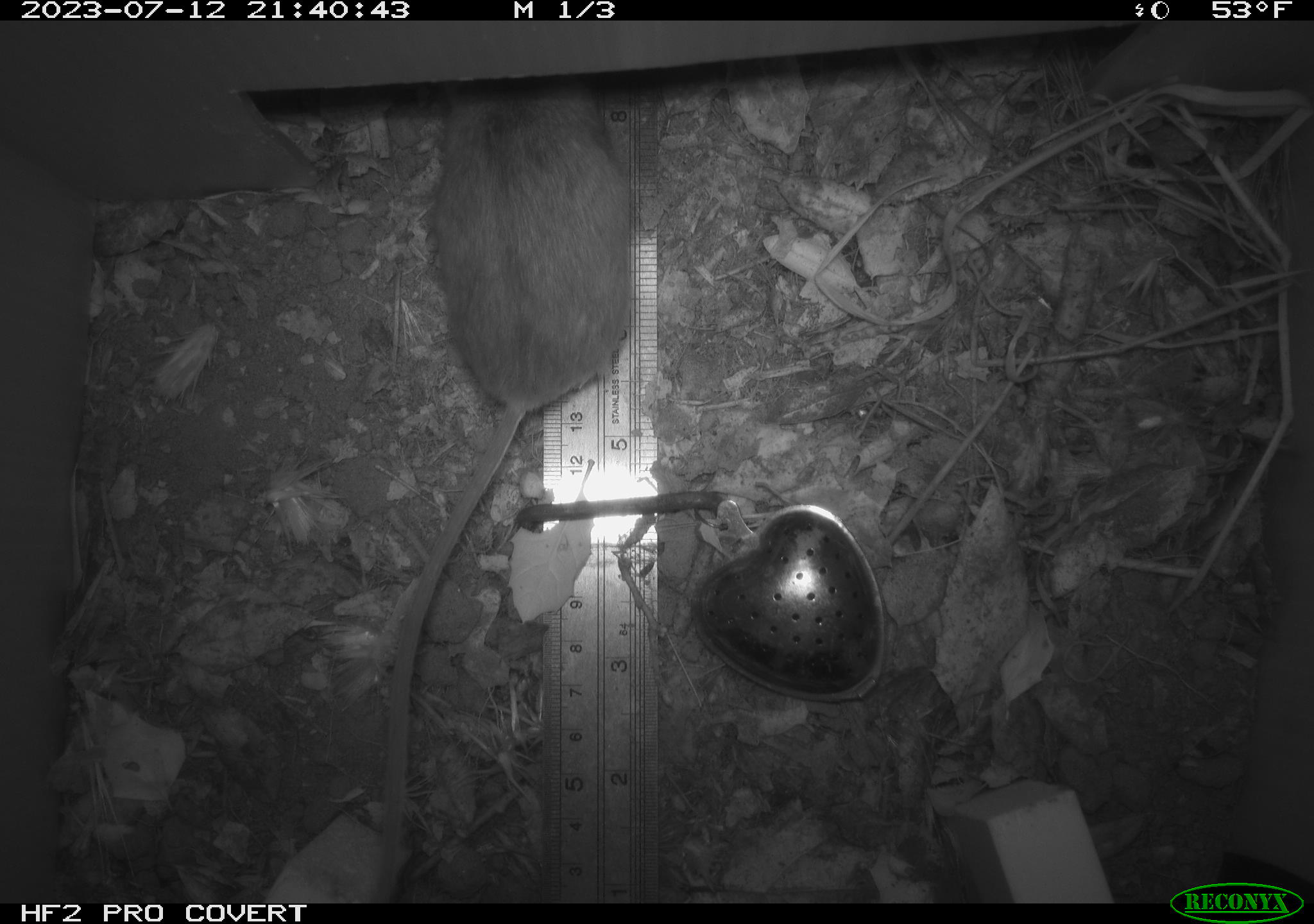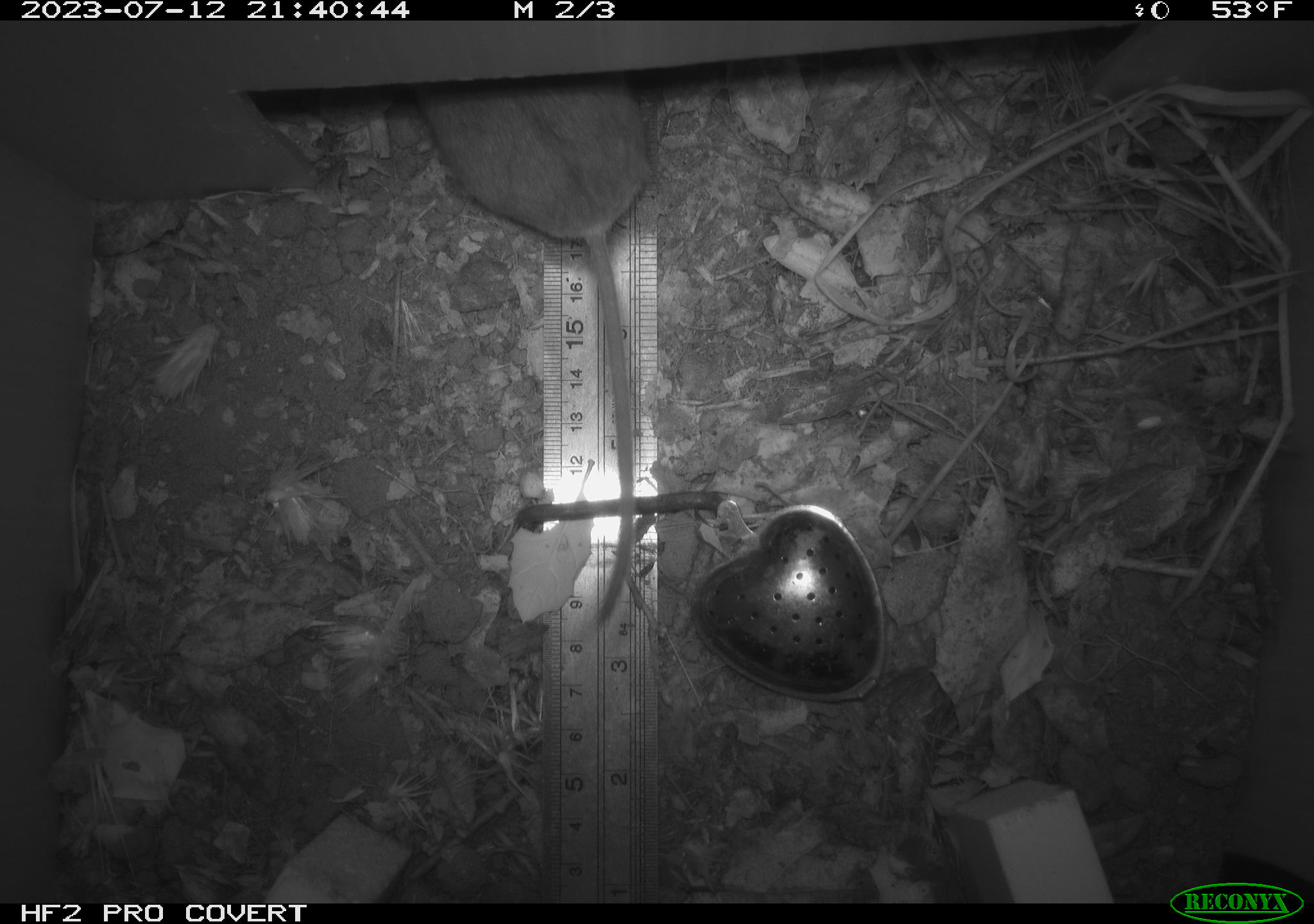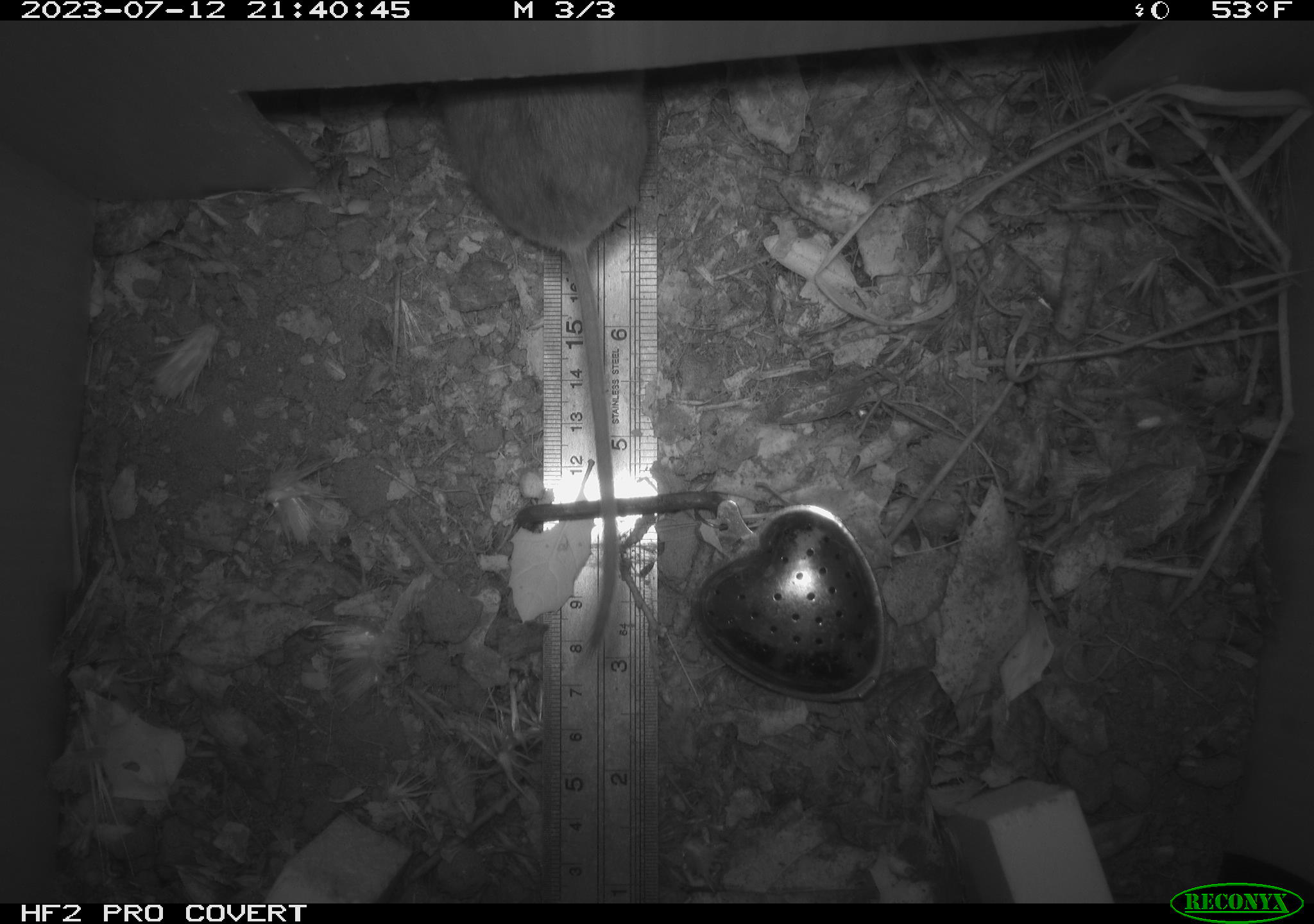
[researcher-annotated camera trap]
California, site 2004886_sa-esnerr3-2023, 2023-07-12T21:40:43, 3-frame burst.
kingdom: Animalia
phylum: Chordata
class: Mammalia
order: Rodentia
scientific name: Rodentia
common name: mouse species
Mouse species (Rodentia).